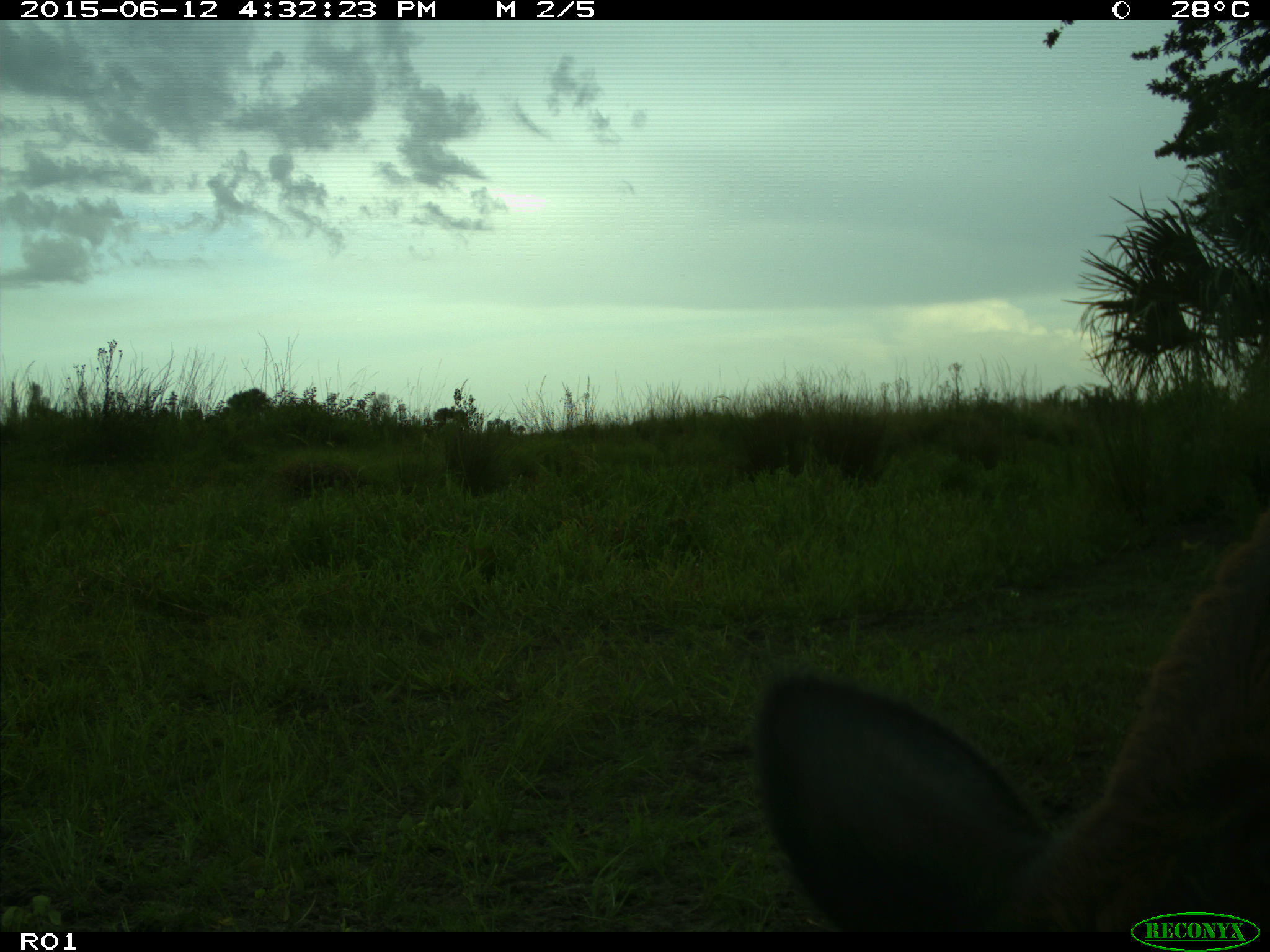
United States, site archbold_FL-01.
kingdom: Animalia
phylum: Chordata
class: Mammalia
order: Artiodactyla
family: Bovidae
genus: Bos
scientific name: Bos taurus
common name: domestic cow